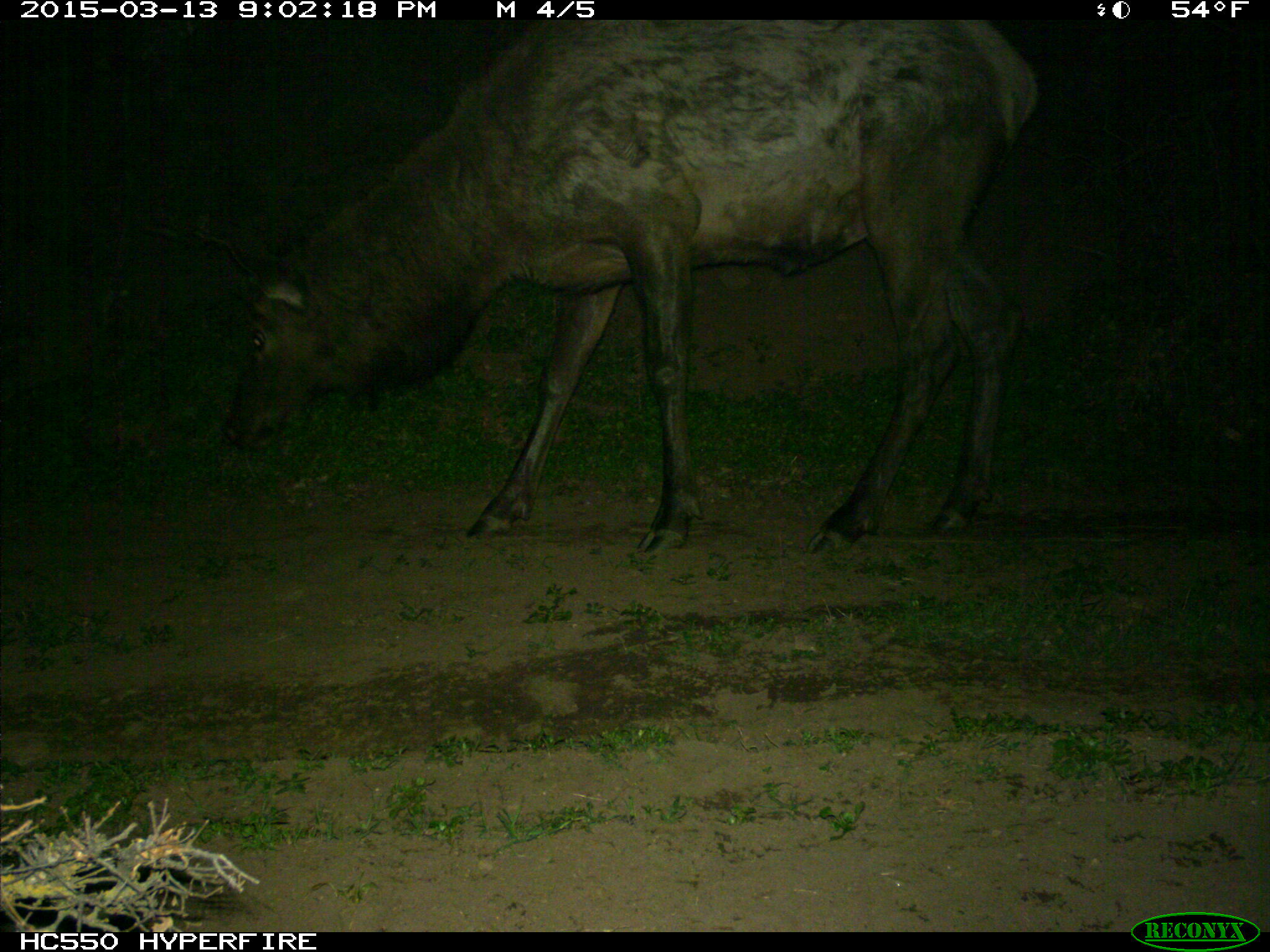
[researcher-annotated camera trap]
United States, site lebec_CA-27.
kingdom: Animalia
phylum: Chordata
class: Mammalia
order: Artiodactyla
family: Cervidae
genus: Cervus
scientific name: Cervus canadensis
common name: elk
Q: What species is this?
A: Cervus canadensis (elk).